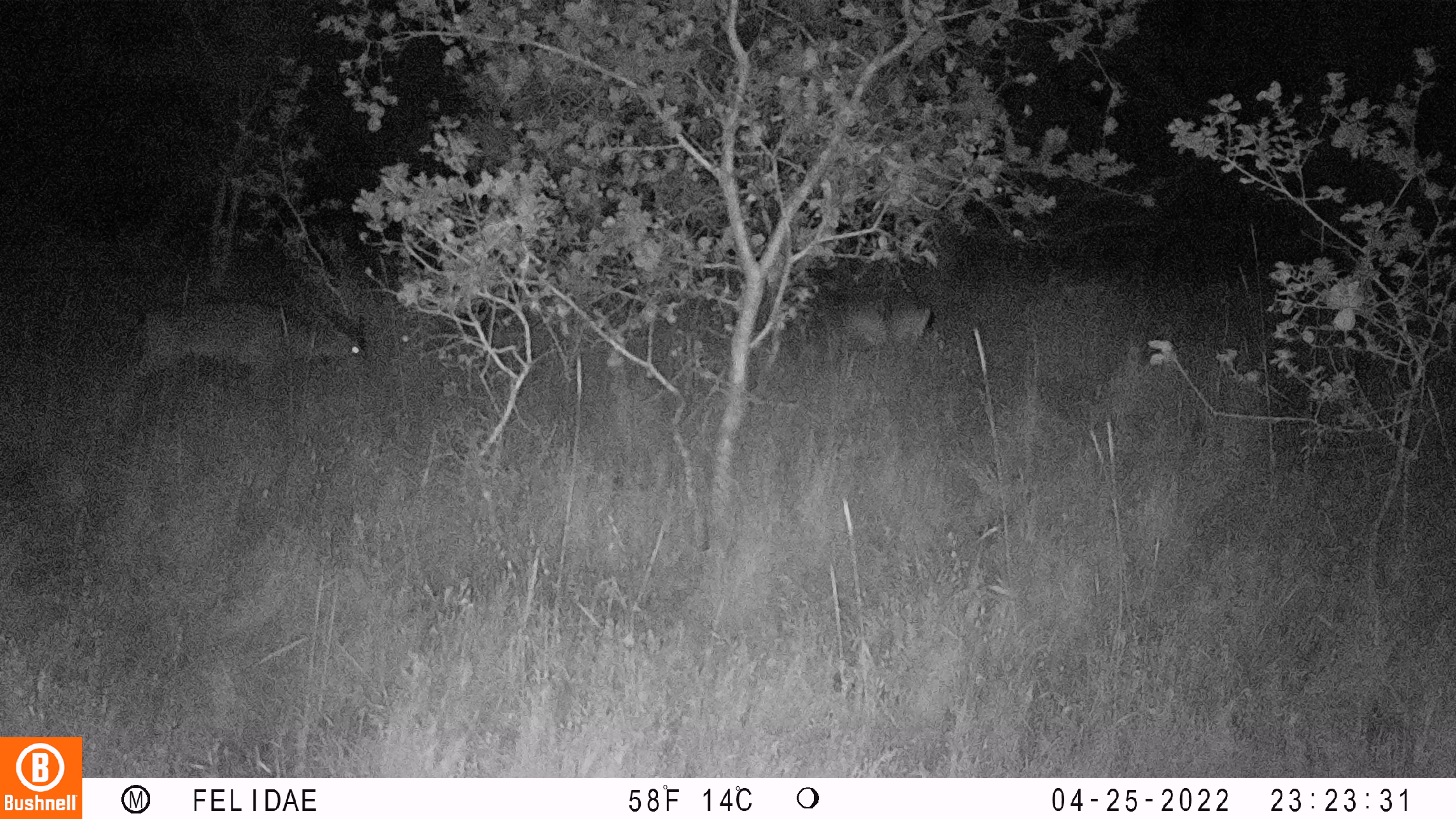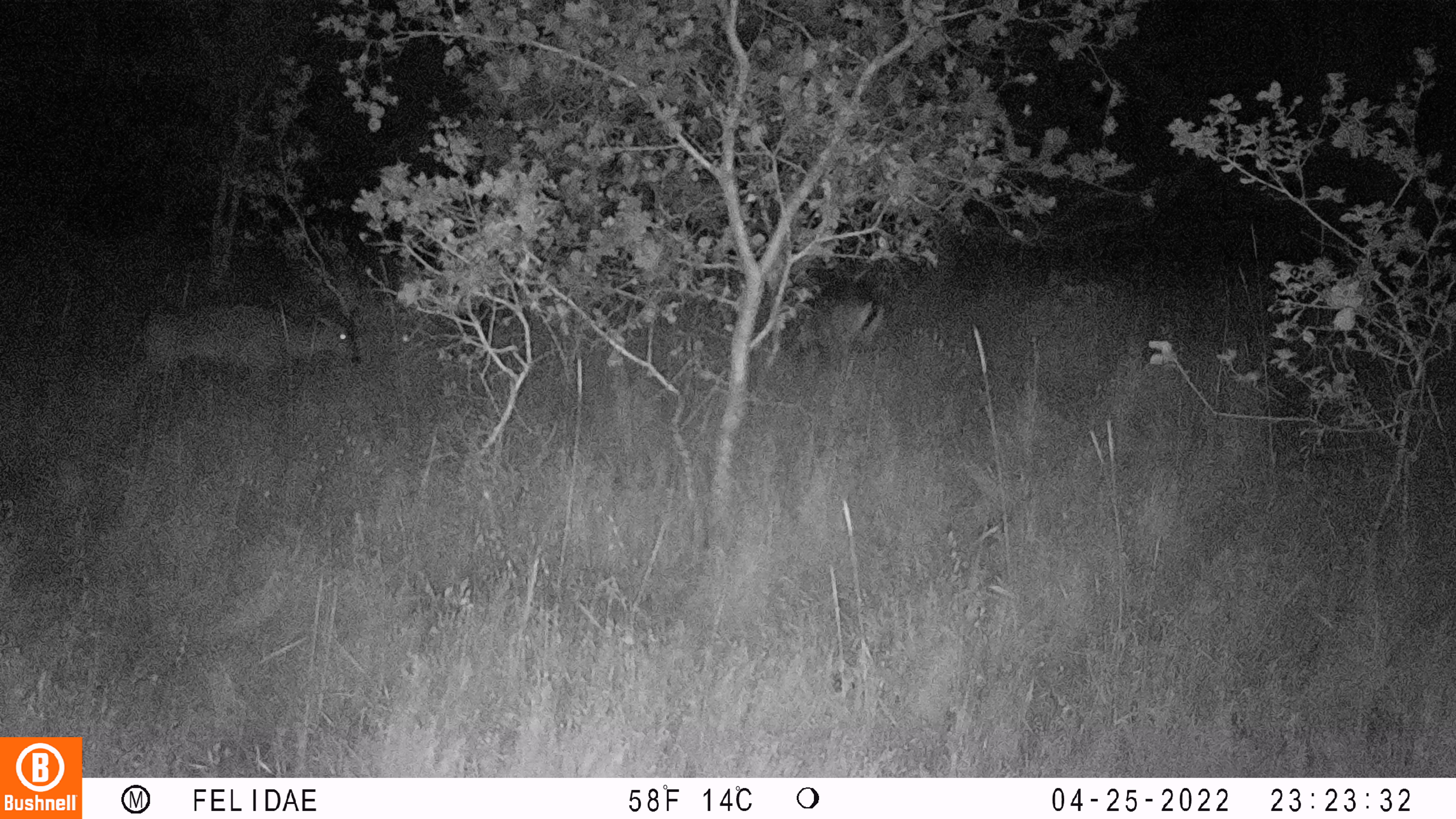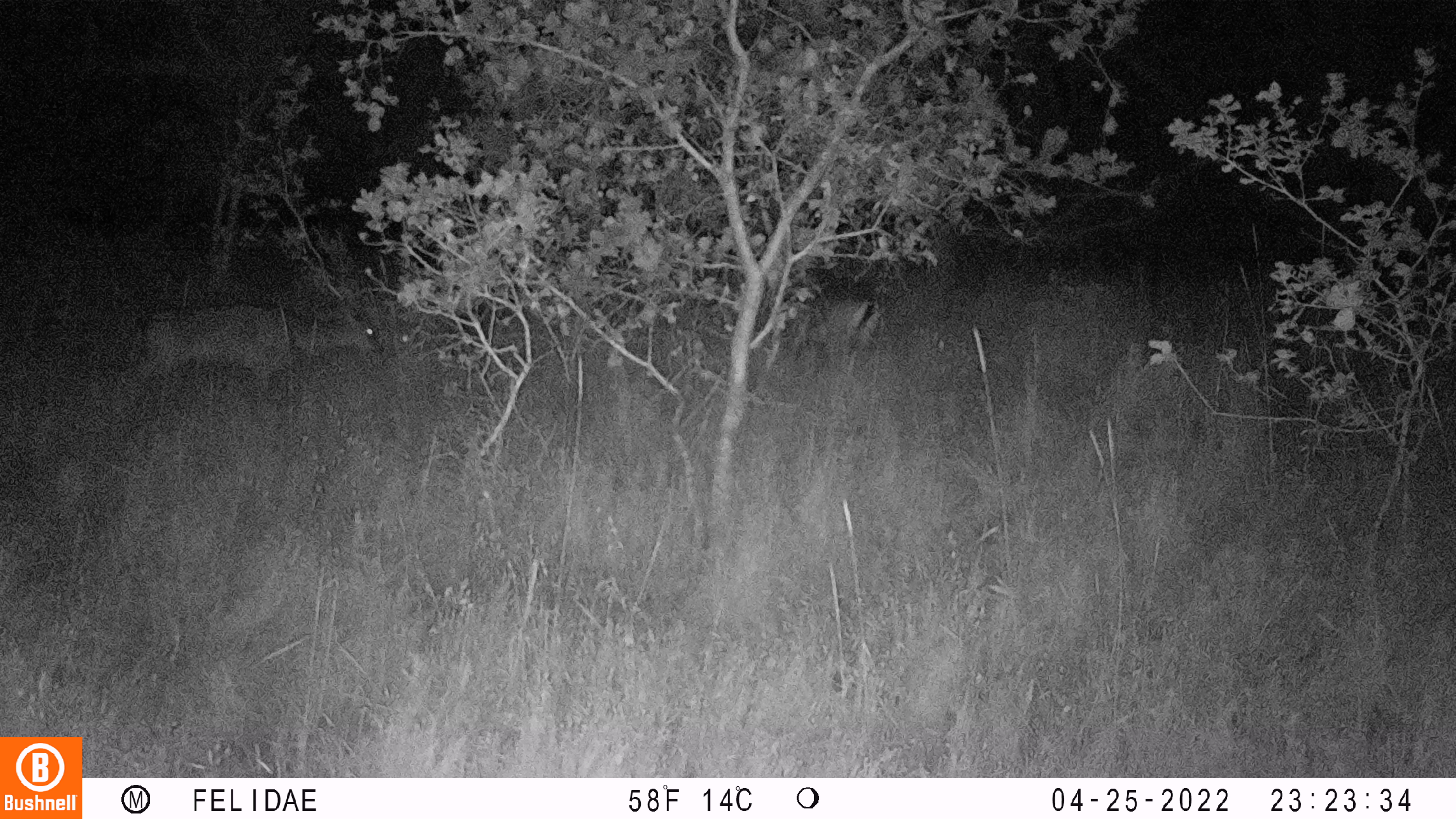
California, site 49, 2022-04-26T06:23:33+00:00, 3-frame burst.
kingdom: Animalia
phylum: Chordata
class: Mammalia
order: Artiodactyla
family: Cervidae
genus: Odocoileus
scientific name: Odocoileus hemionus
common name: mule deer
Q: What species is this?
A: Mule deer (Odocoileus hemionus).